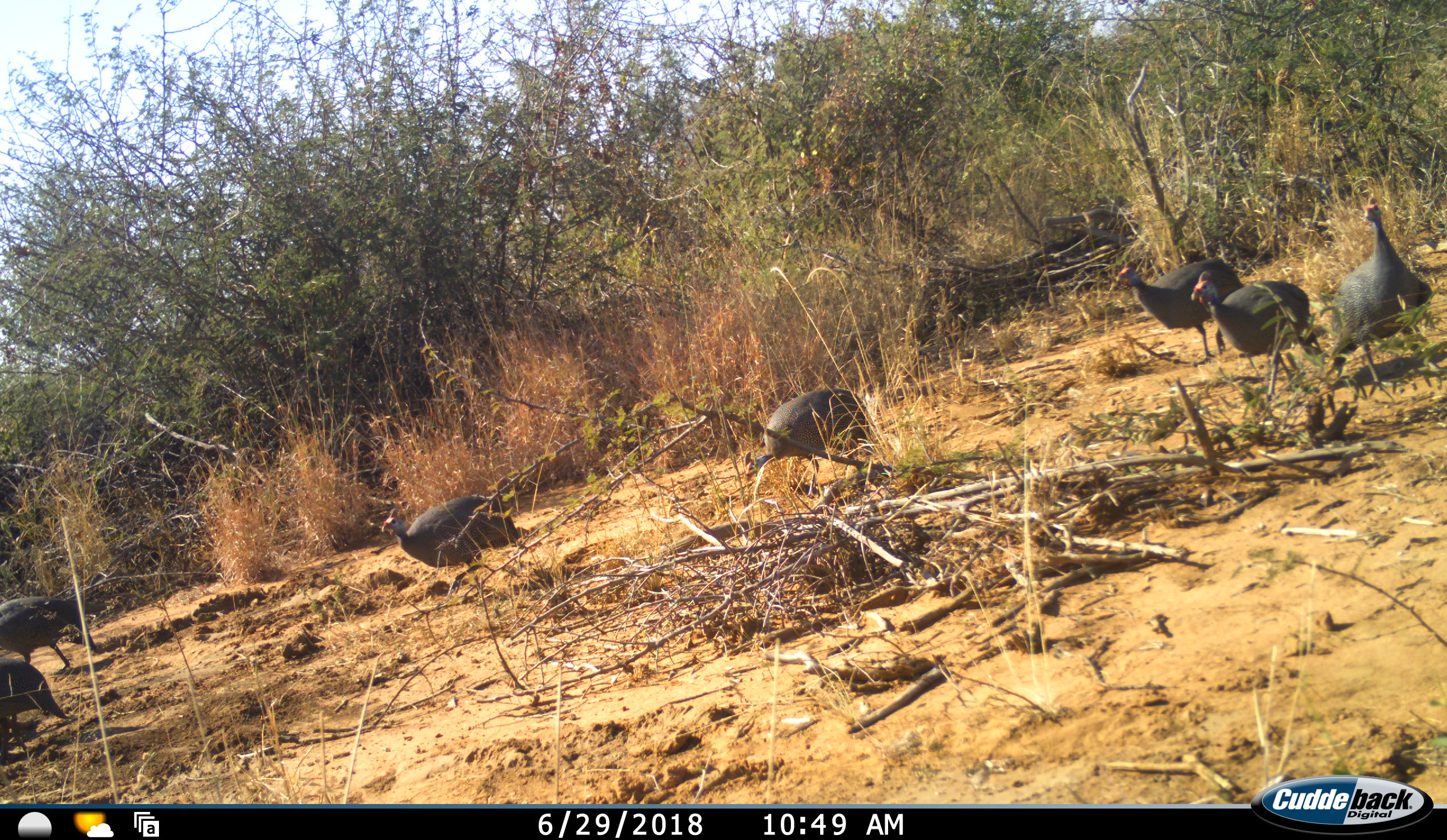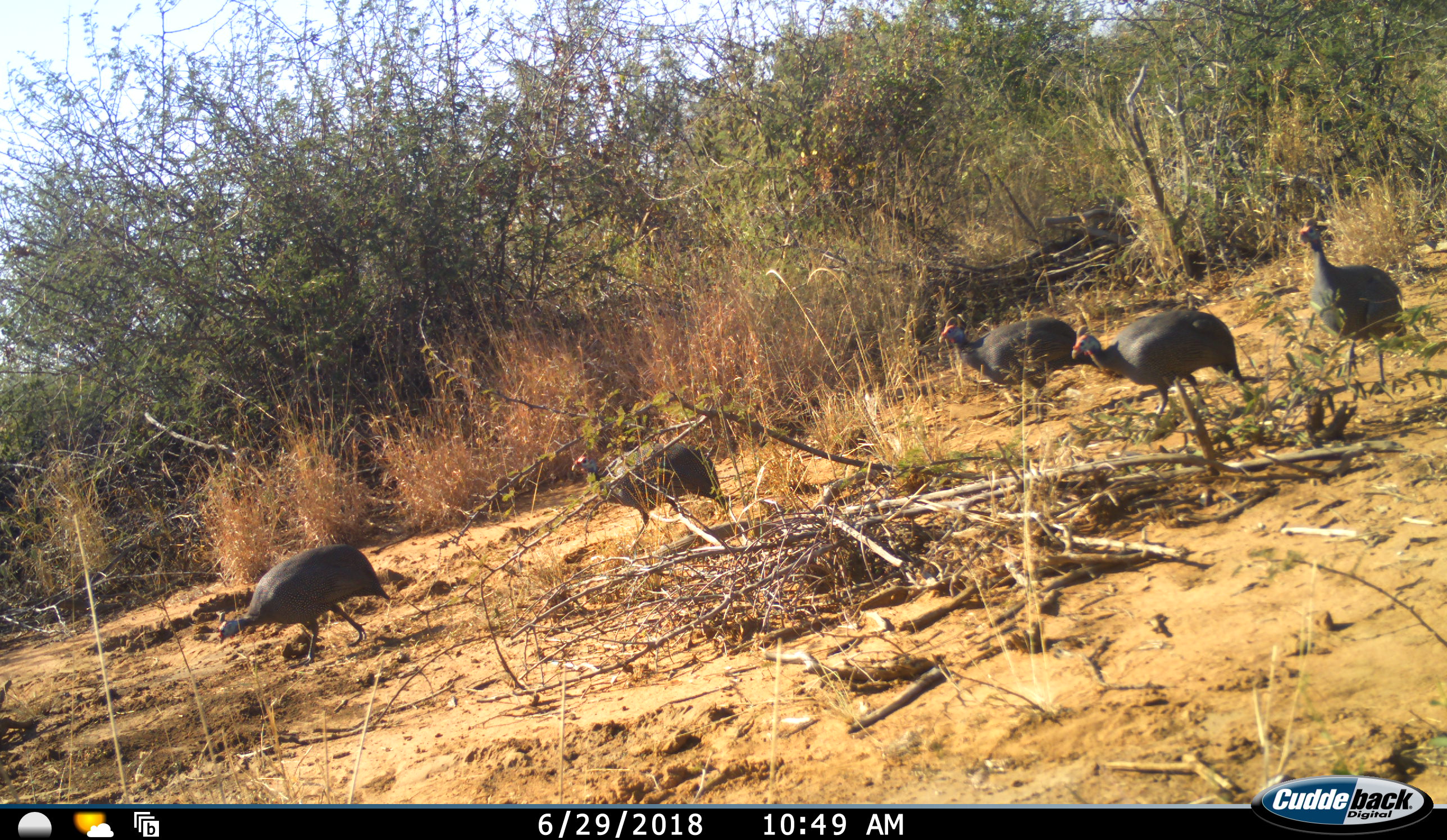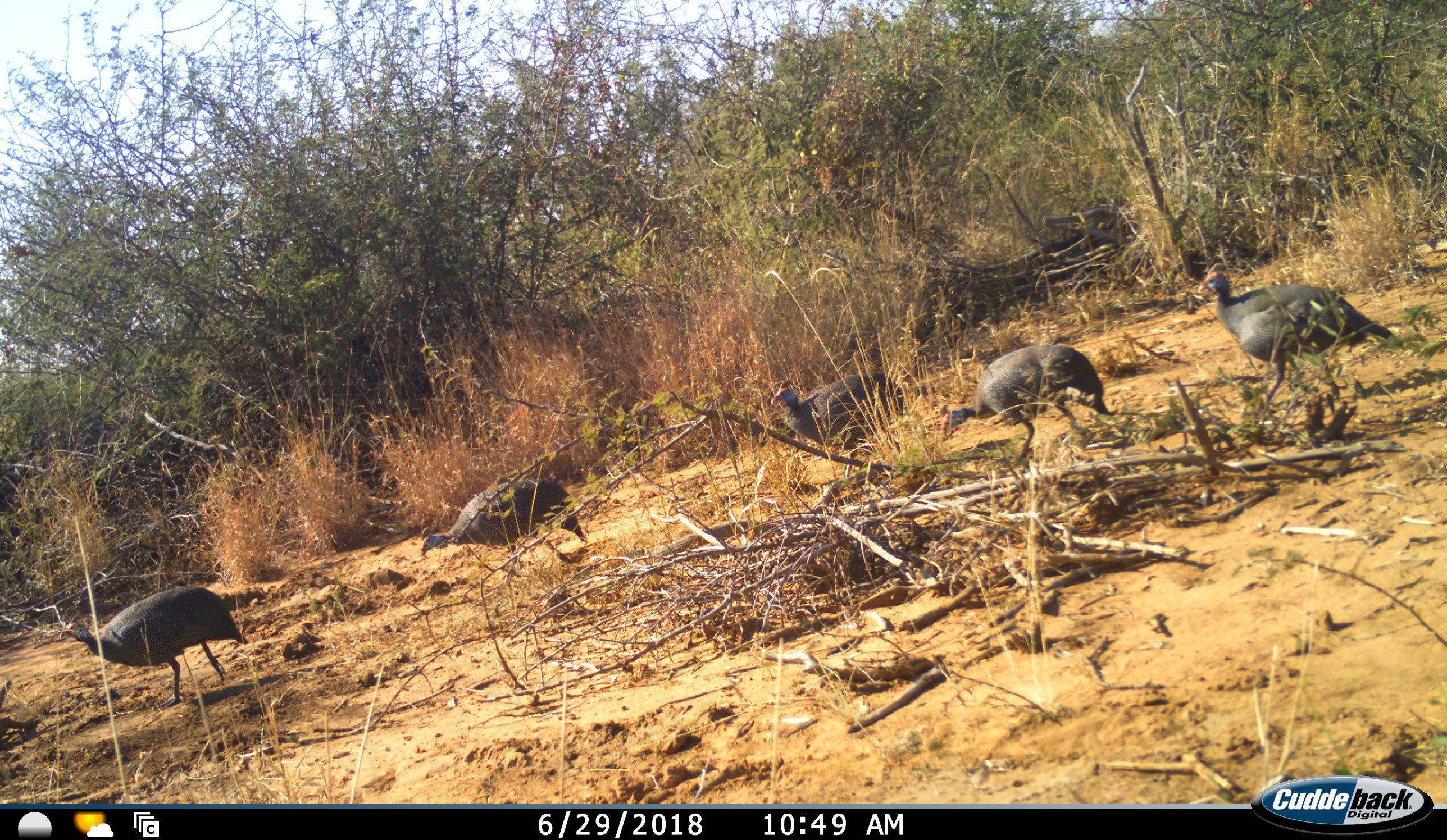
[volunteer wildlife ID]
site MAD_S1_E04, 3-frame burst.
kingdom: Animalia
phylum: Chordata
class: Aves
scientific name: Aves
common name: bird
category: birdother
Birdother (bird) (Aves), count 7. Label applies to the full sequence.